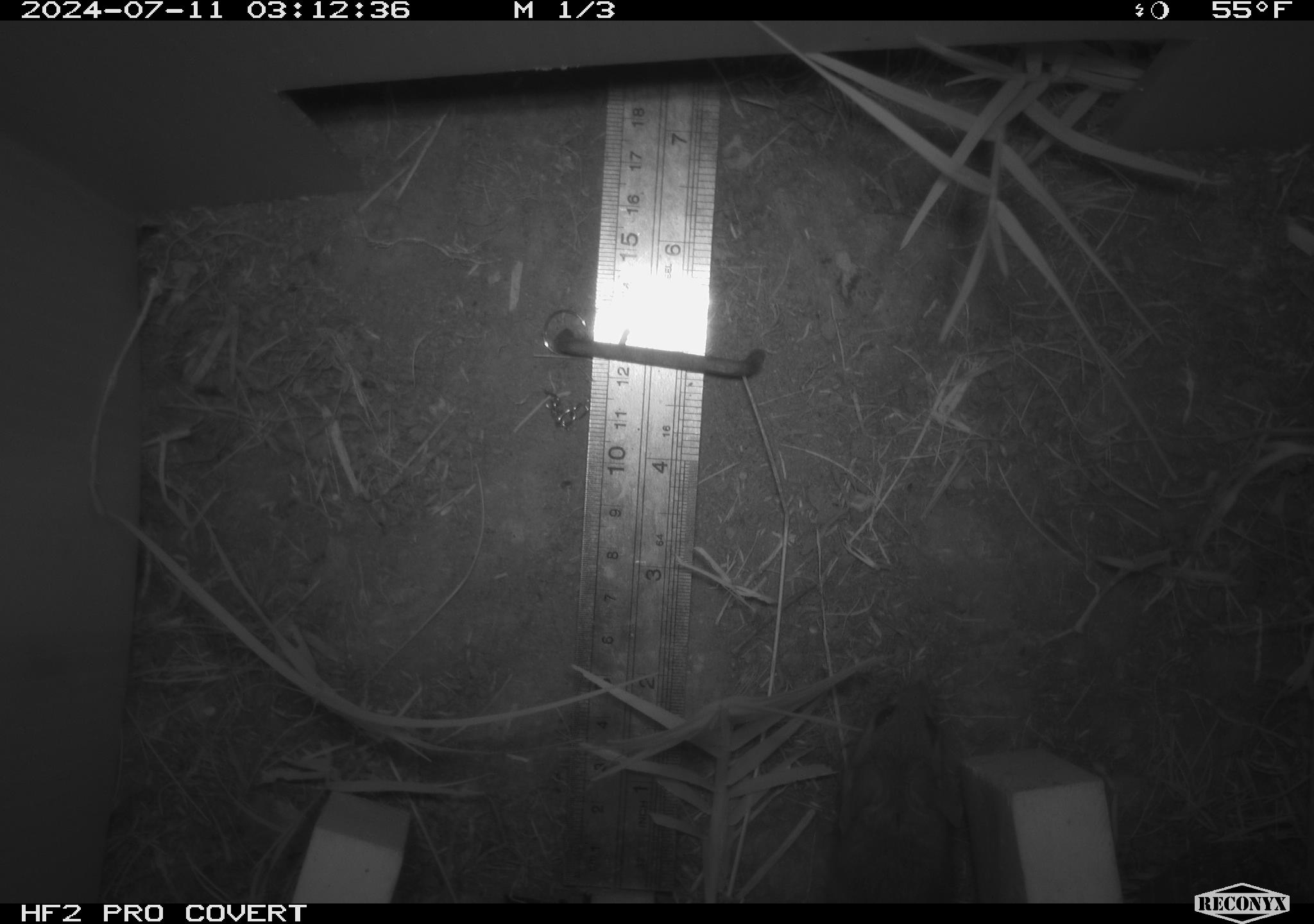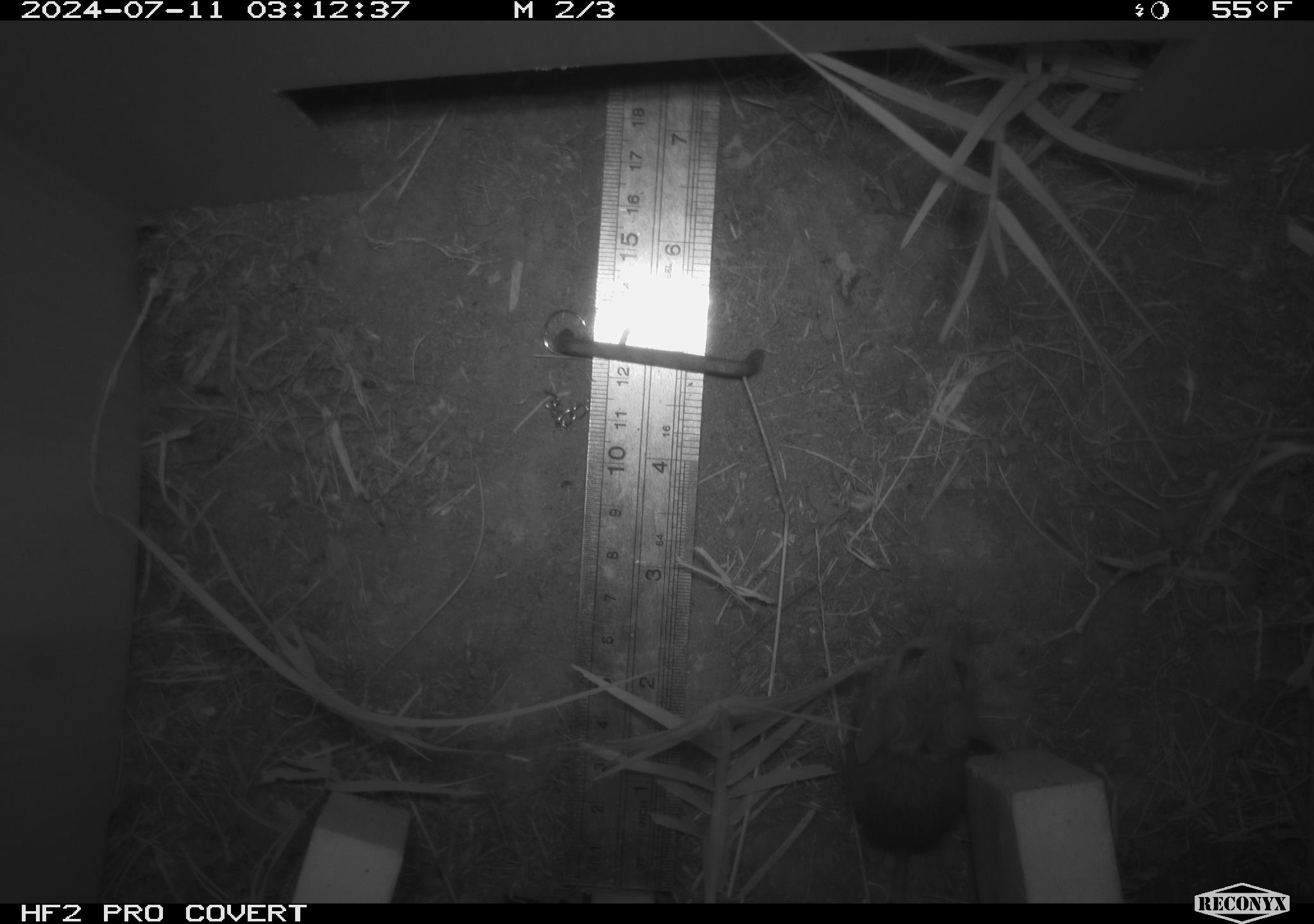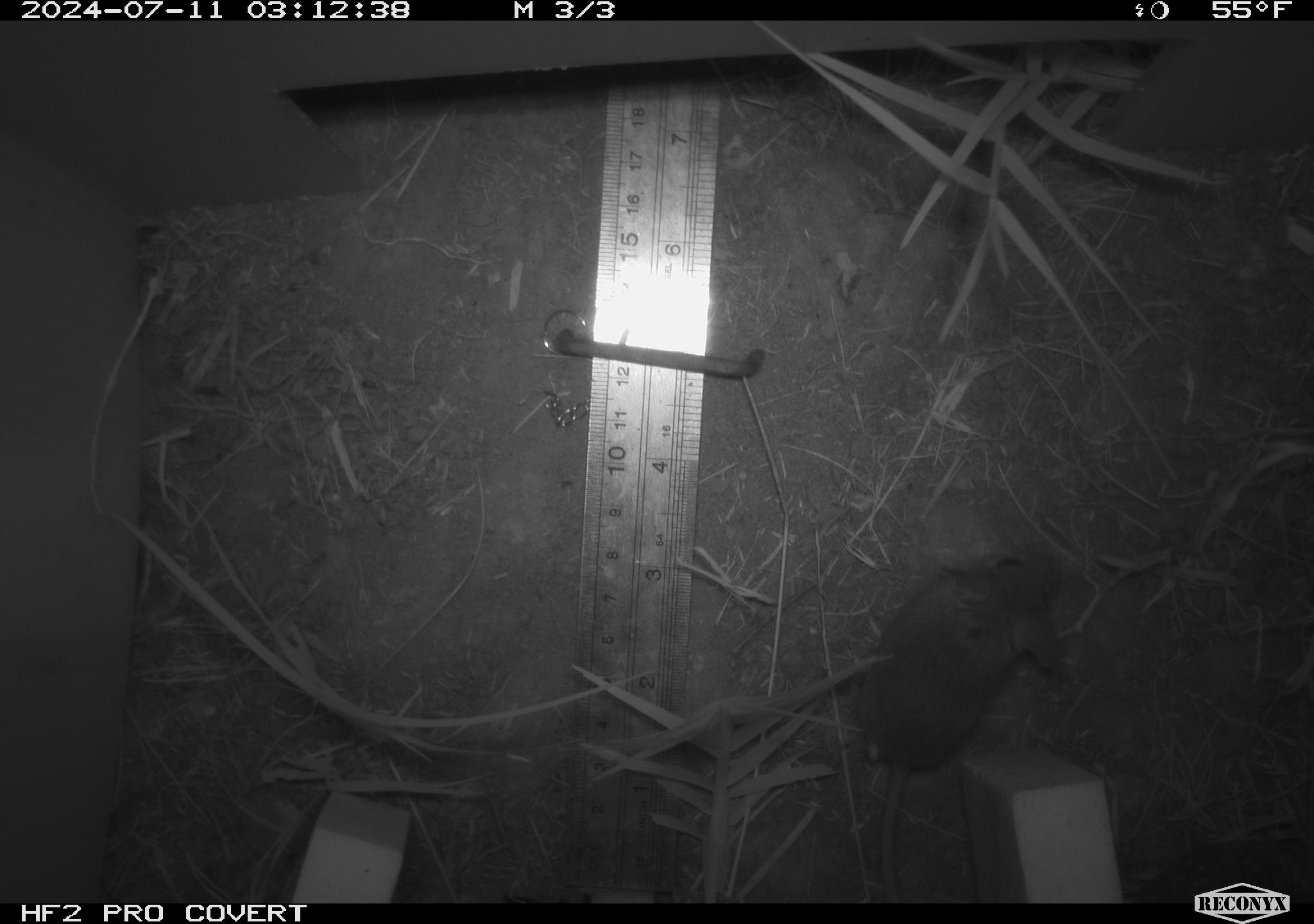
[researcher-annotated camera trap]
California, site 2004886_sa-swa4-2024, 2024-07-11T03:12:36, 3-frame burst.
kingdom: Animalia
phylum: Chordata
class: Mammalia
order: Rodentia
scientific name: Rodentia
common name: mouse species